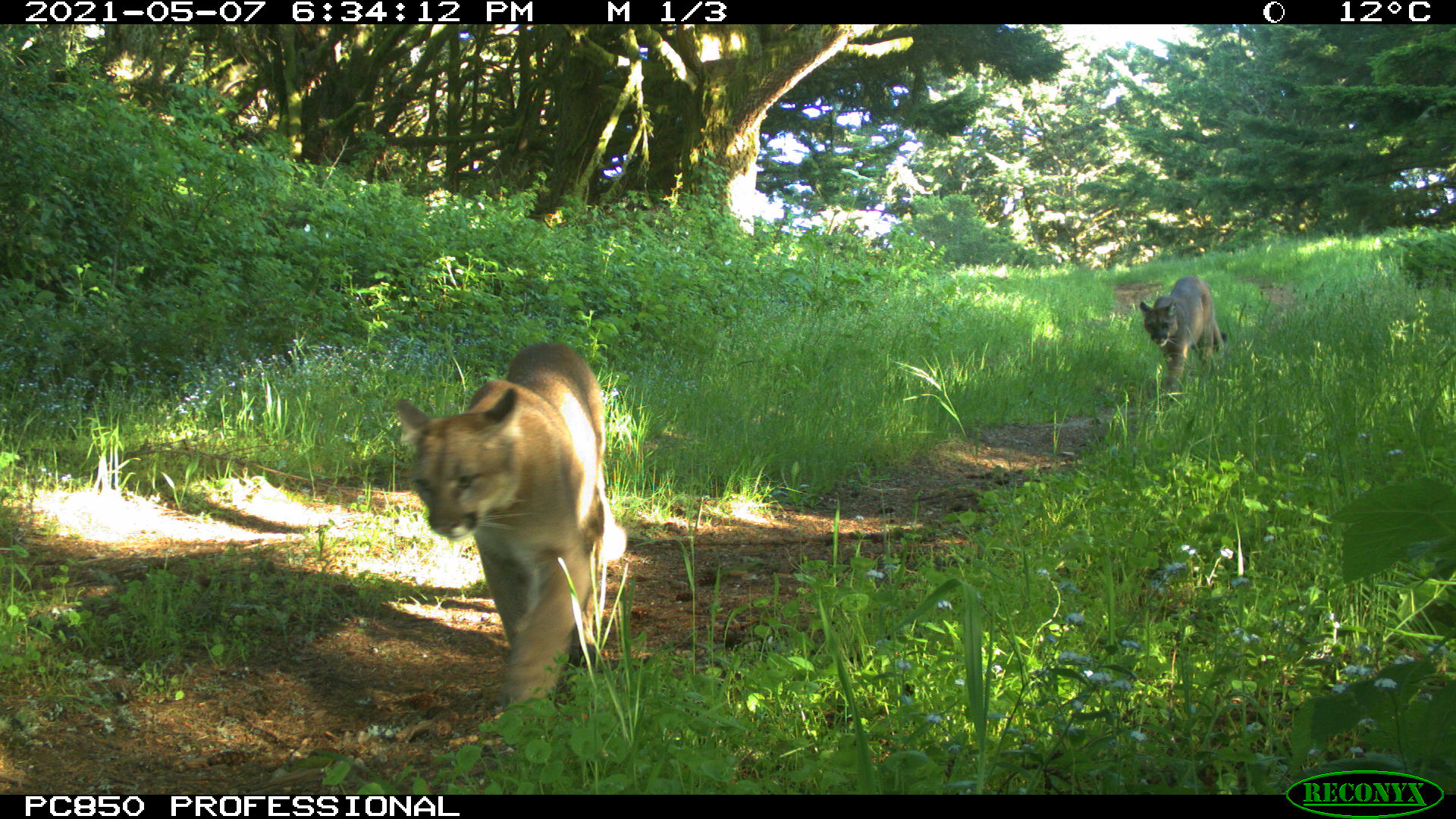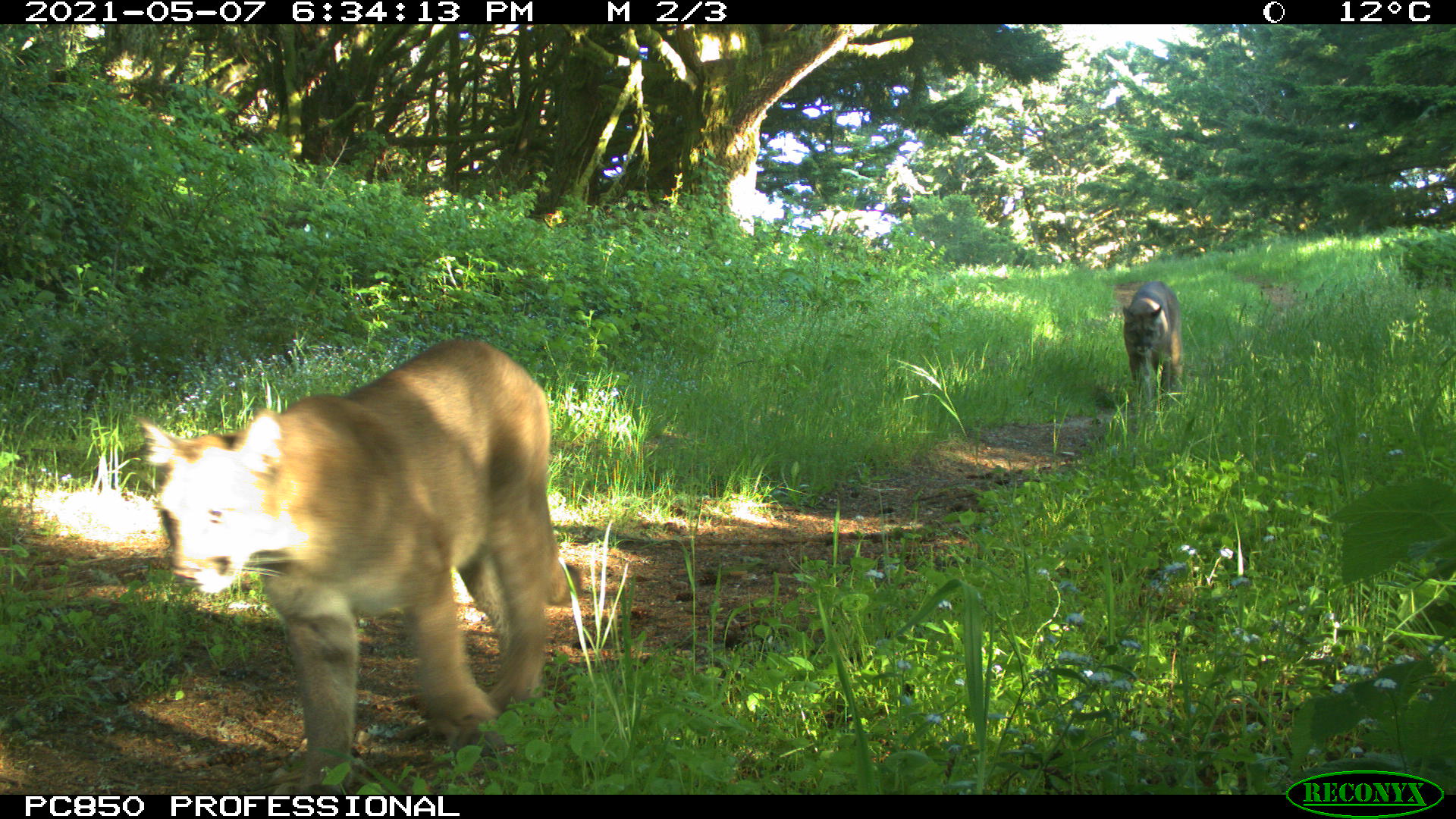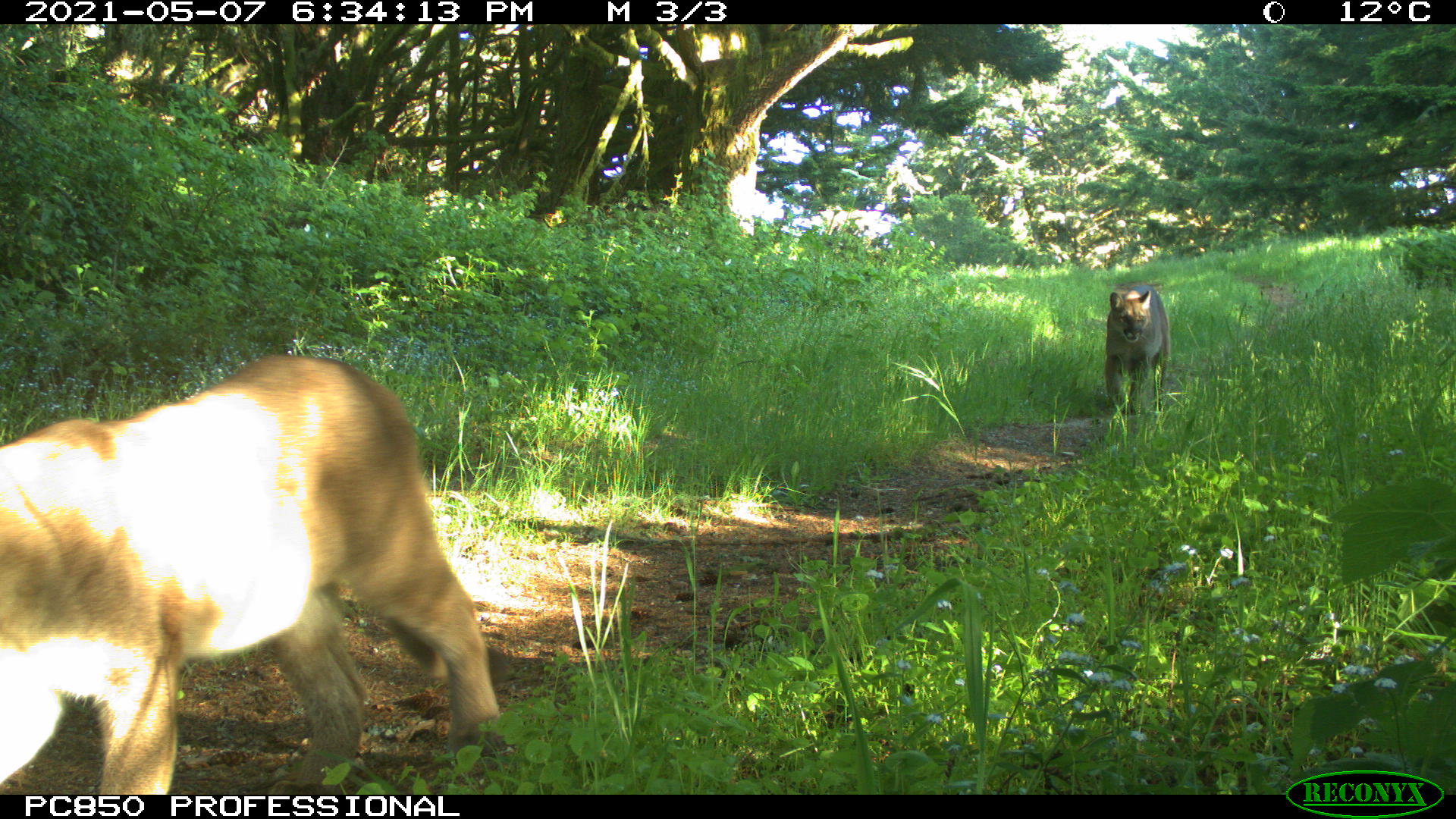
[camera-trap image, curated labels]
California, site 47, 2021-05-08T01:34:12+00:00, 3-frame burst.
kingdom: Animalia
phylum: Chordata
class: Mammalia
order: Carnivora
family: Felidae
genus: Puma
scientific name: Puma concolor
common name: puma